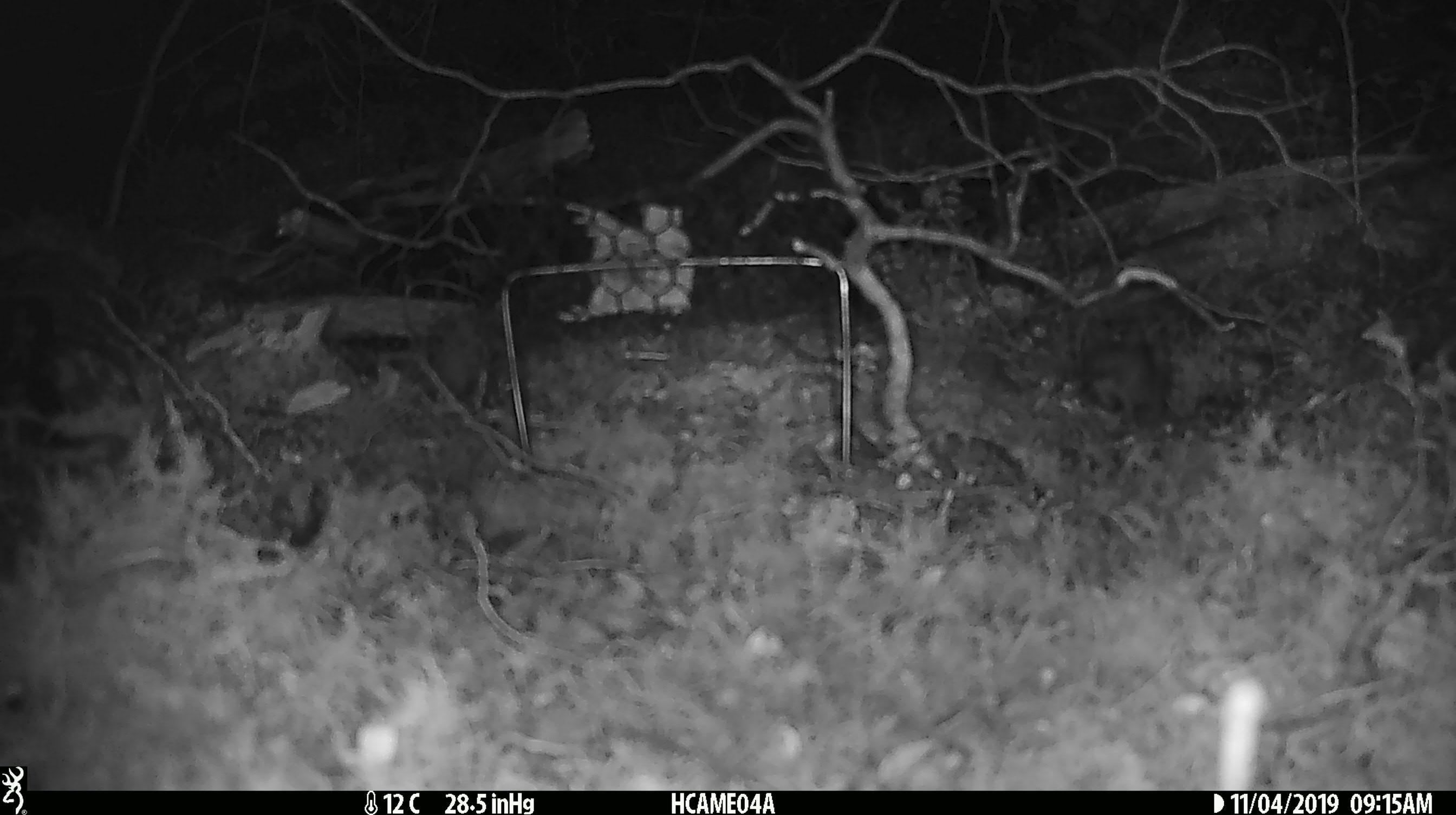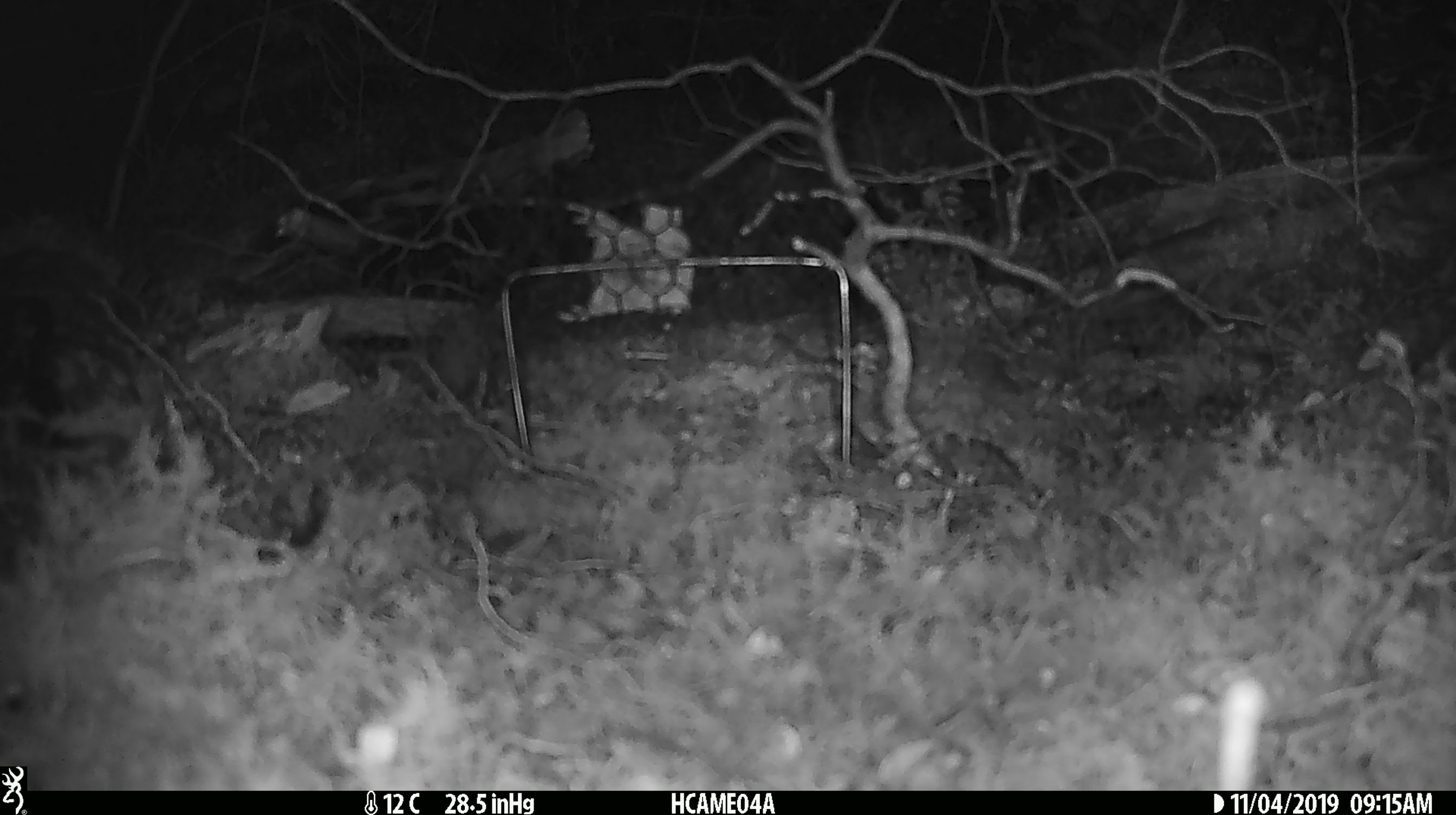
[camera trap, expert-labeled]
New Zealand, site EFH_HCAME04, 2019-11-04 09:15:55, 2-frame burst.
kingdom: Animalia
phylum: Chordata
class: Mammalia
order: Rodentia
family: Muridae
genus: Mus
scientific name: Mus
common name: mouse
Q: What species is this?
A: Mouse (Mus).